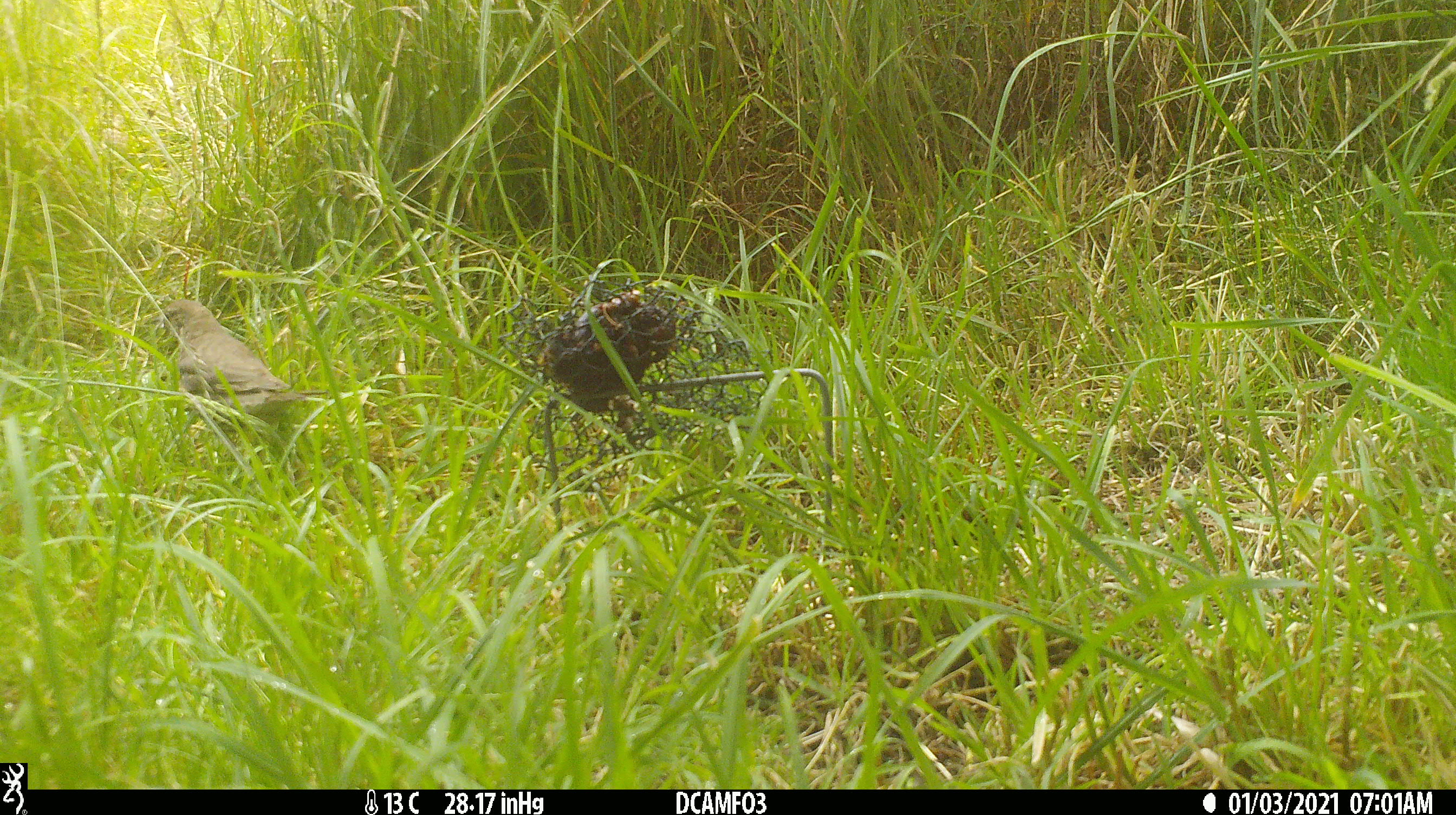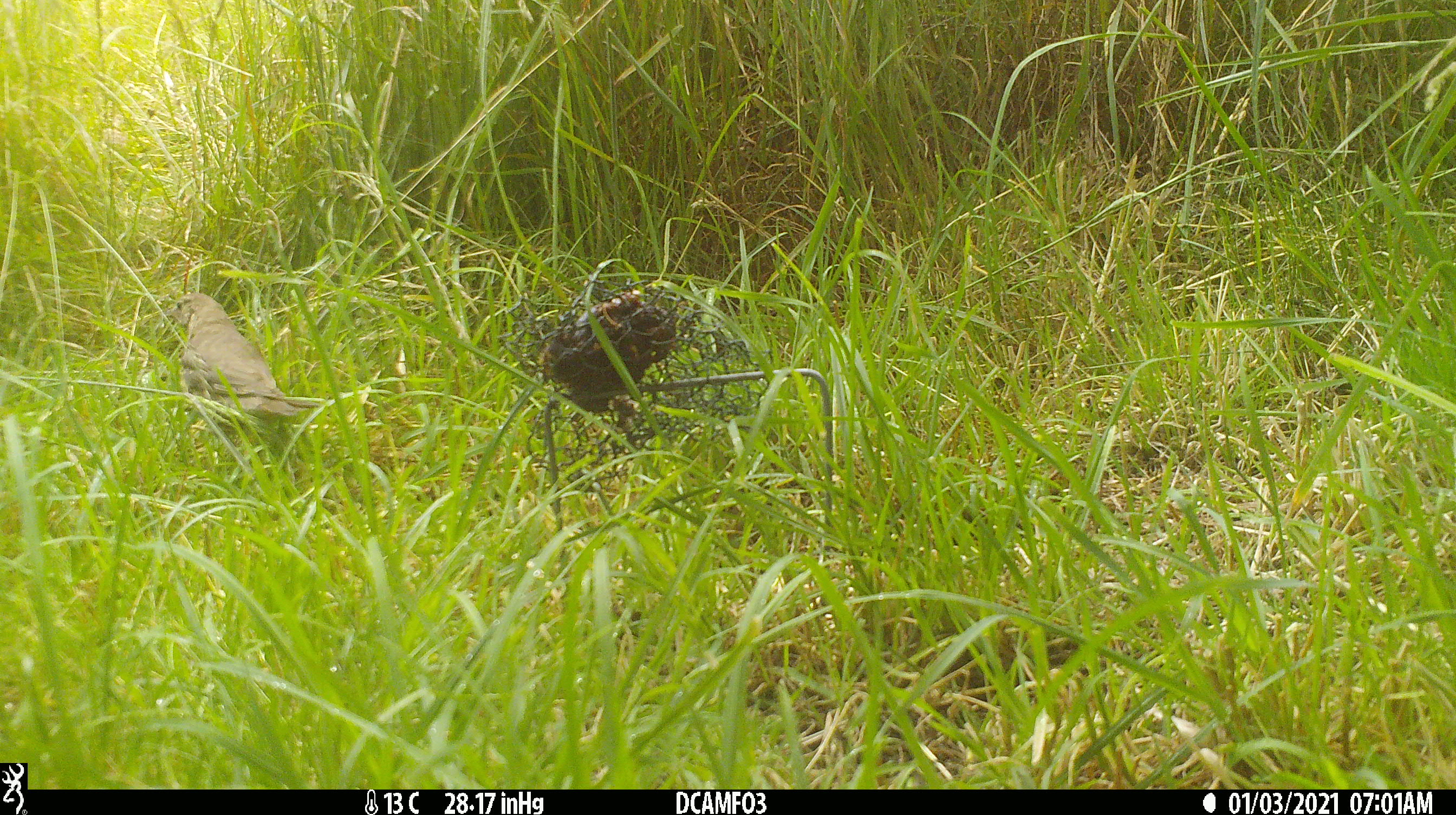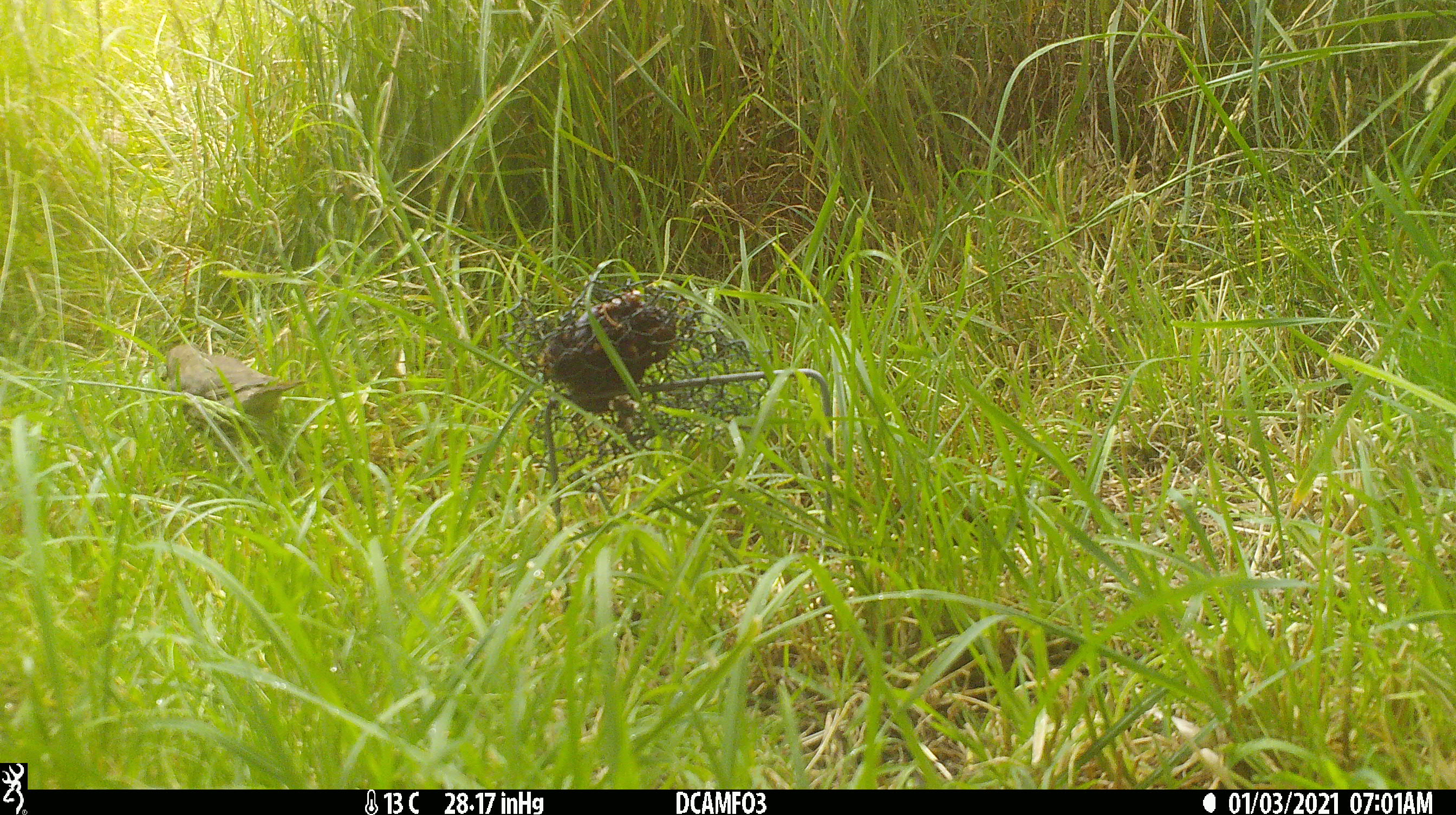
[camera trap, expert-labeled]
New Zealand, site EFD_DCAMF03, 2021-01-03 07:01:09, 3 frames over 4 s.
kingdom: Animalia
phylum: Chordata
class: Aves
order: Passeriformes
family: Turdidae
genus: Turdus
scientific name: Turdus philomelos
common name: song thrush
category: thrush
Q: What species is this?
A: Thrush (song thrush) (Turdus philomelos).